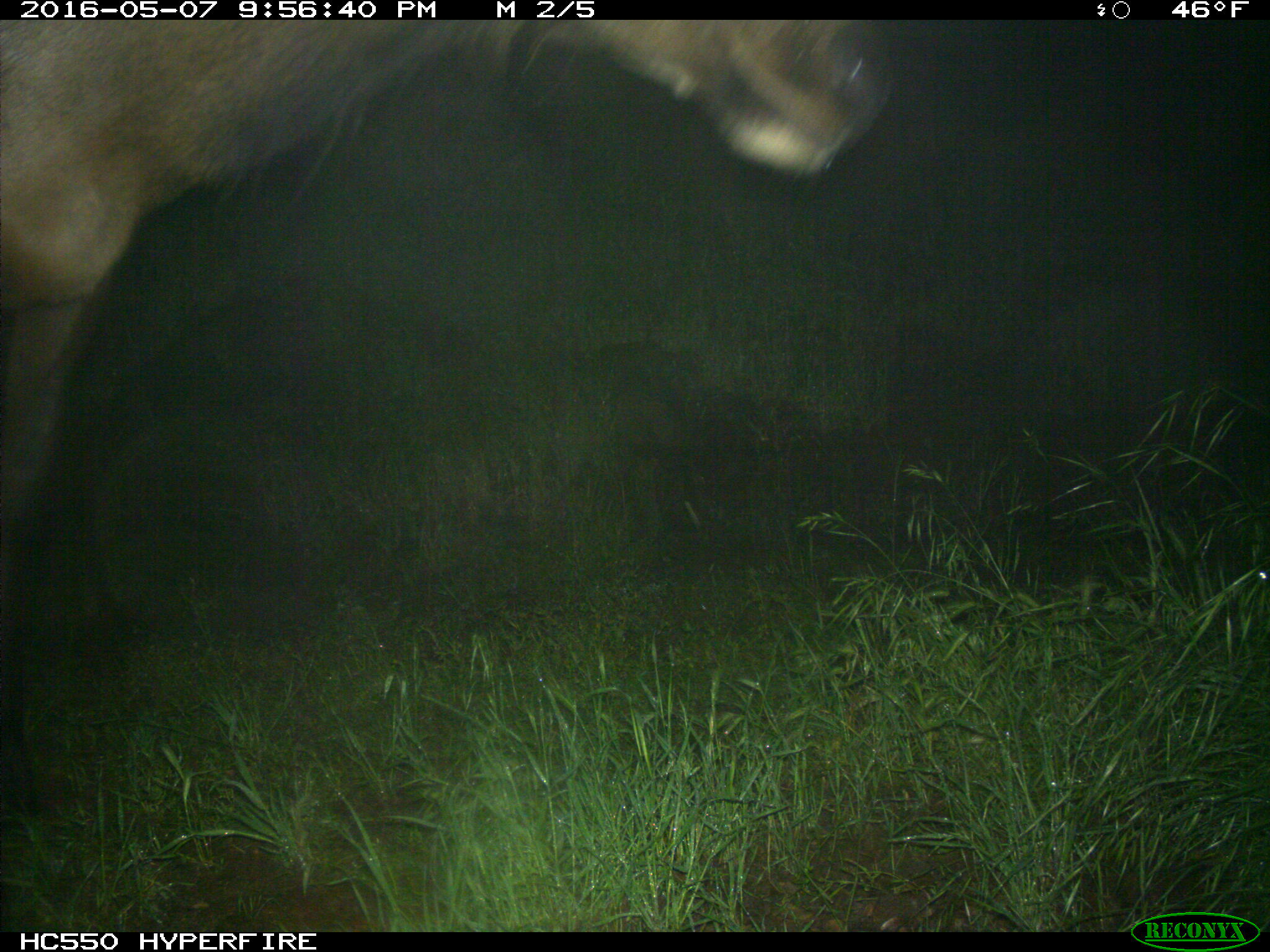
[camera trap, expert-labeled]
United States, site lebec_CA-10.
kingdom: Animalia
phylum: Chordata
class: Mammalia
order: Artiodactyla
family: Cervidae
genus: Cervus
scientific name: Cervus canadensis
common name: elk